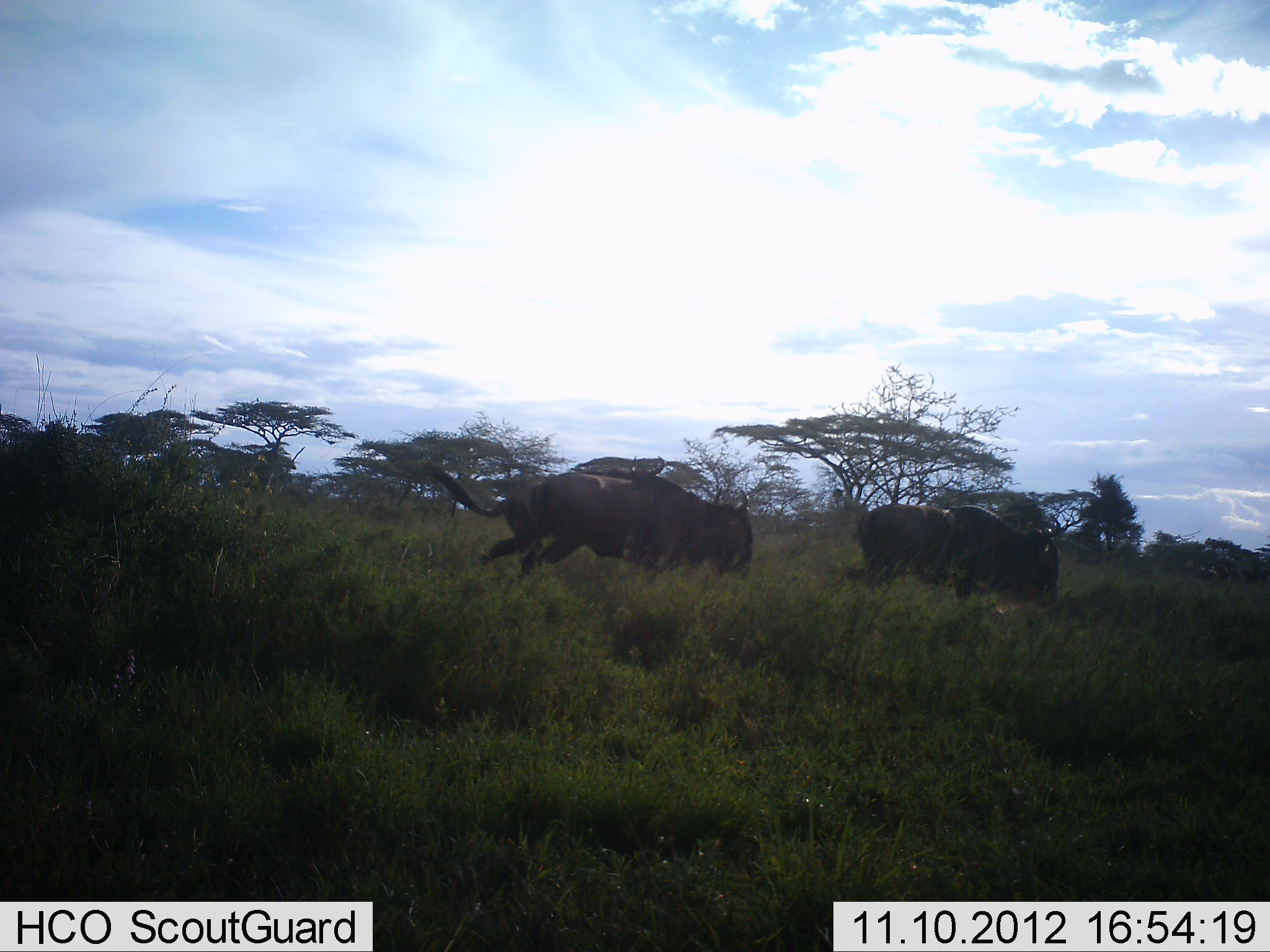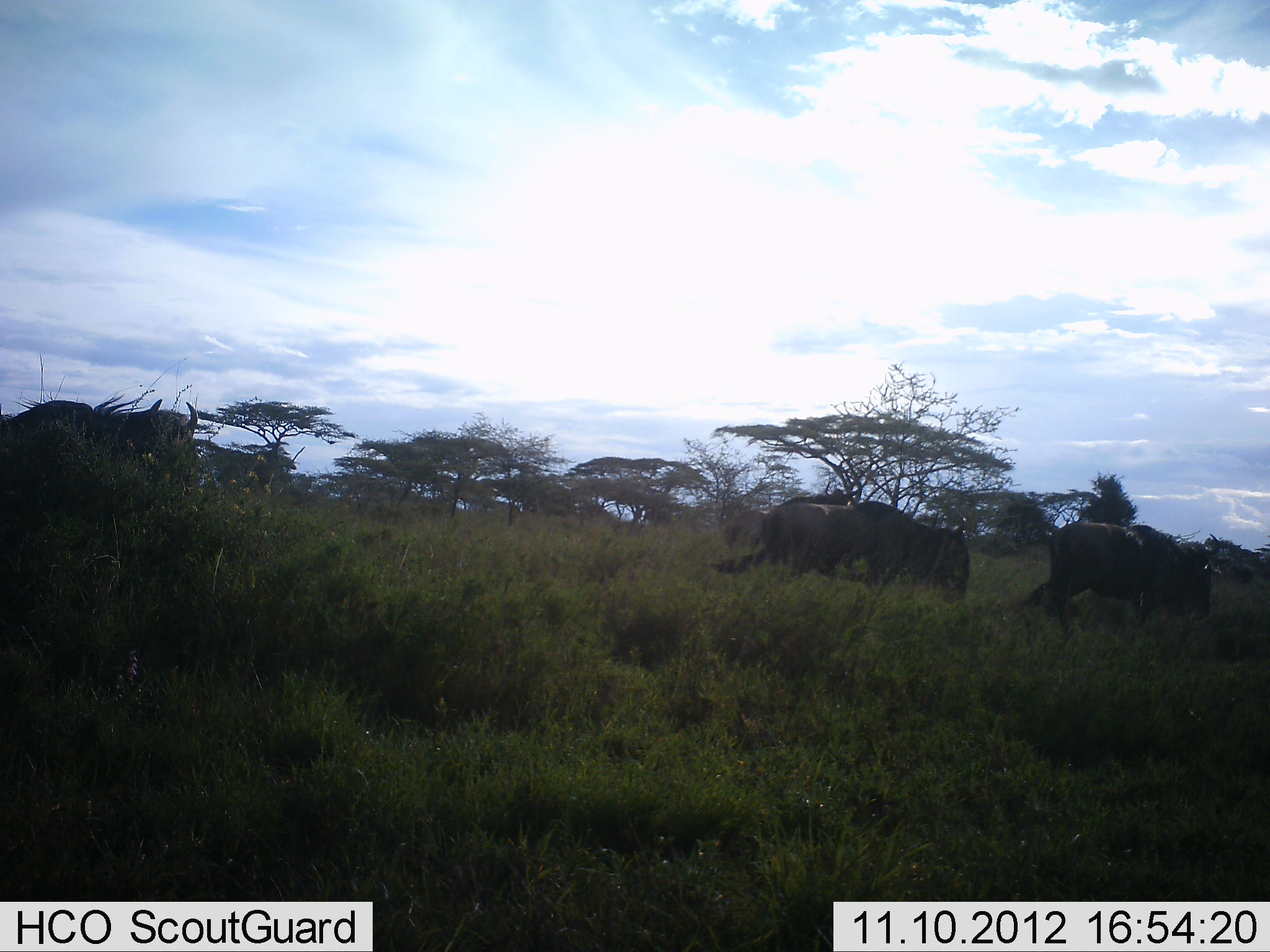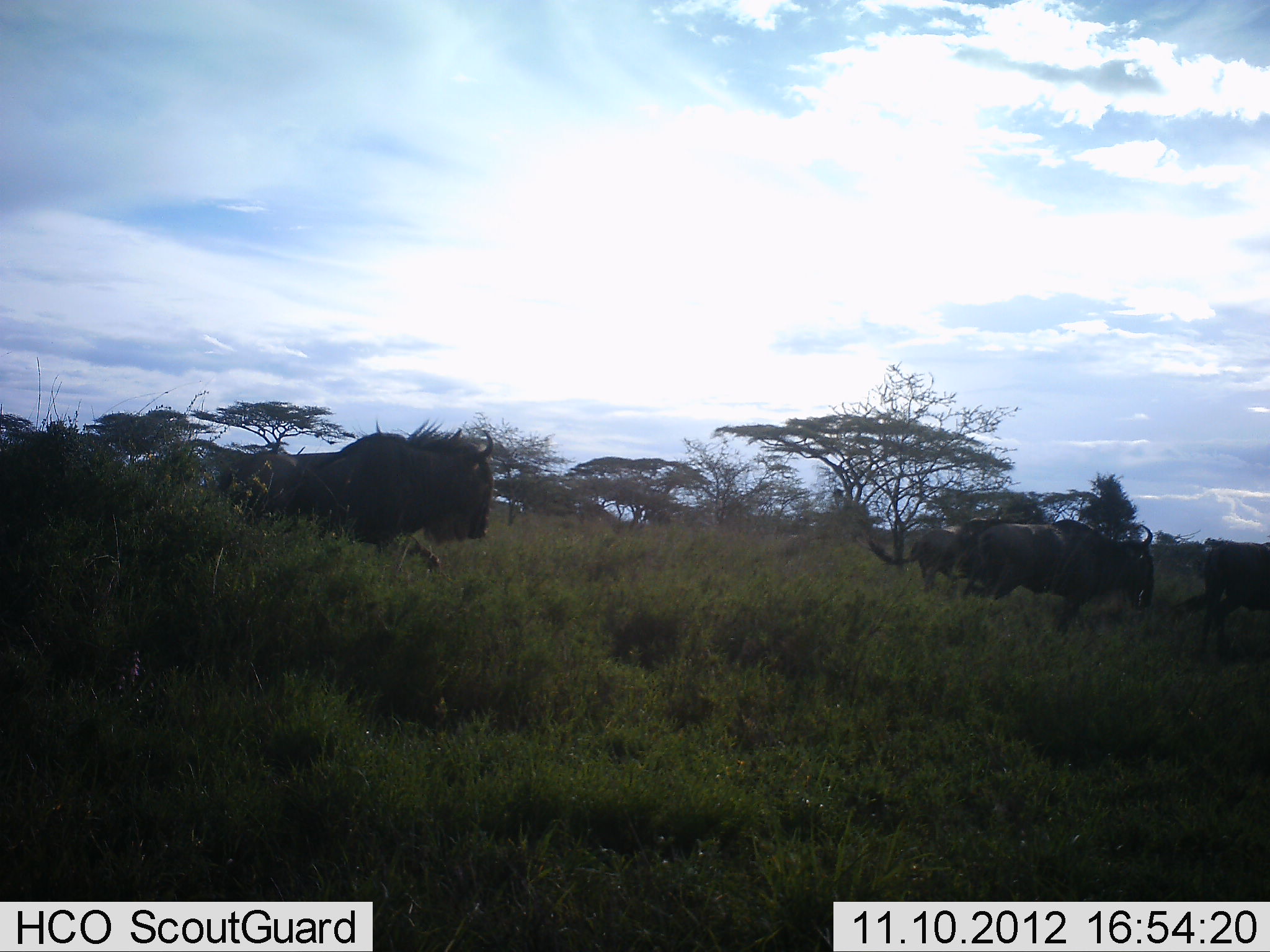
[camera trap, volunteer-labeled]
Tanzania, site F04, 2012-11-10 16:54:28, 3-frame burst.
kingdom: Animalia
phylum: Chordata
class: Mammalia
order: Artiodactyla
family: Bovidae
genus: Connochaetes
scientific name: Connochaetes taurinus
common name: blue wildebeest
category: wildebeest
Wildebeest (blue wildebeest) (Connochaetes taurinus), count 5. Behavior (volunteer vote fractions): standing 0%, resting 0%, moving 90%, interacting 0%. Young present (vote fraction): 0%. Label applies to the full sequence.